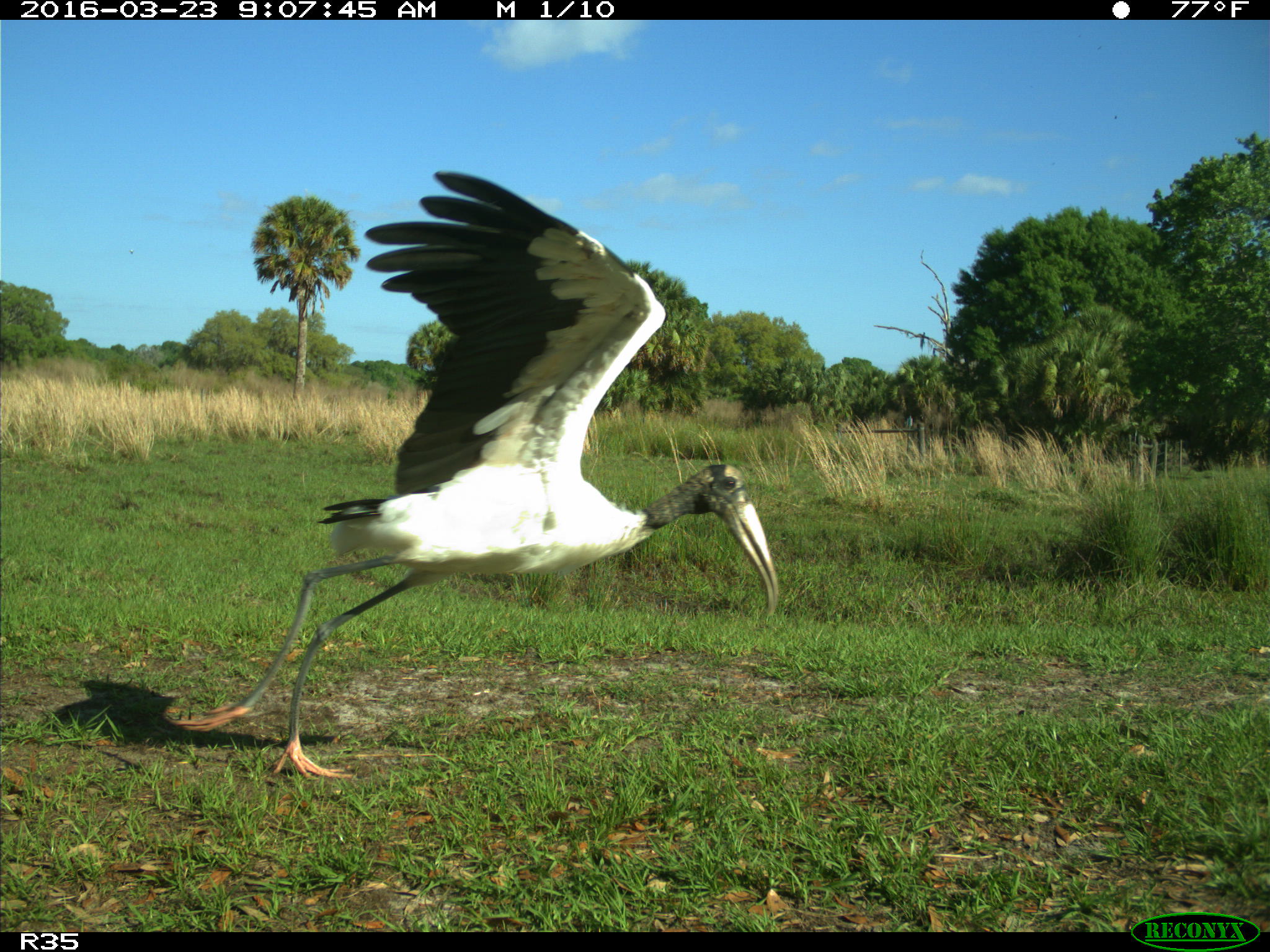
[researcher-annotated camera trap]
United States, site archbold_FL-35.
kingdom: Animalia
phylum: Chordata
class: Aves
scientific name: Aves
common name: birds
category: unidentified bird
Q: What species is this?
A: Unidentified bird (birds) (Aves).